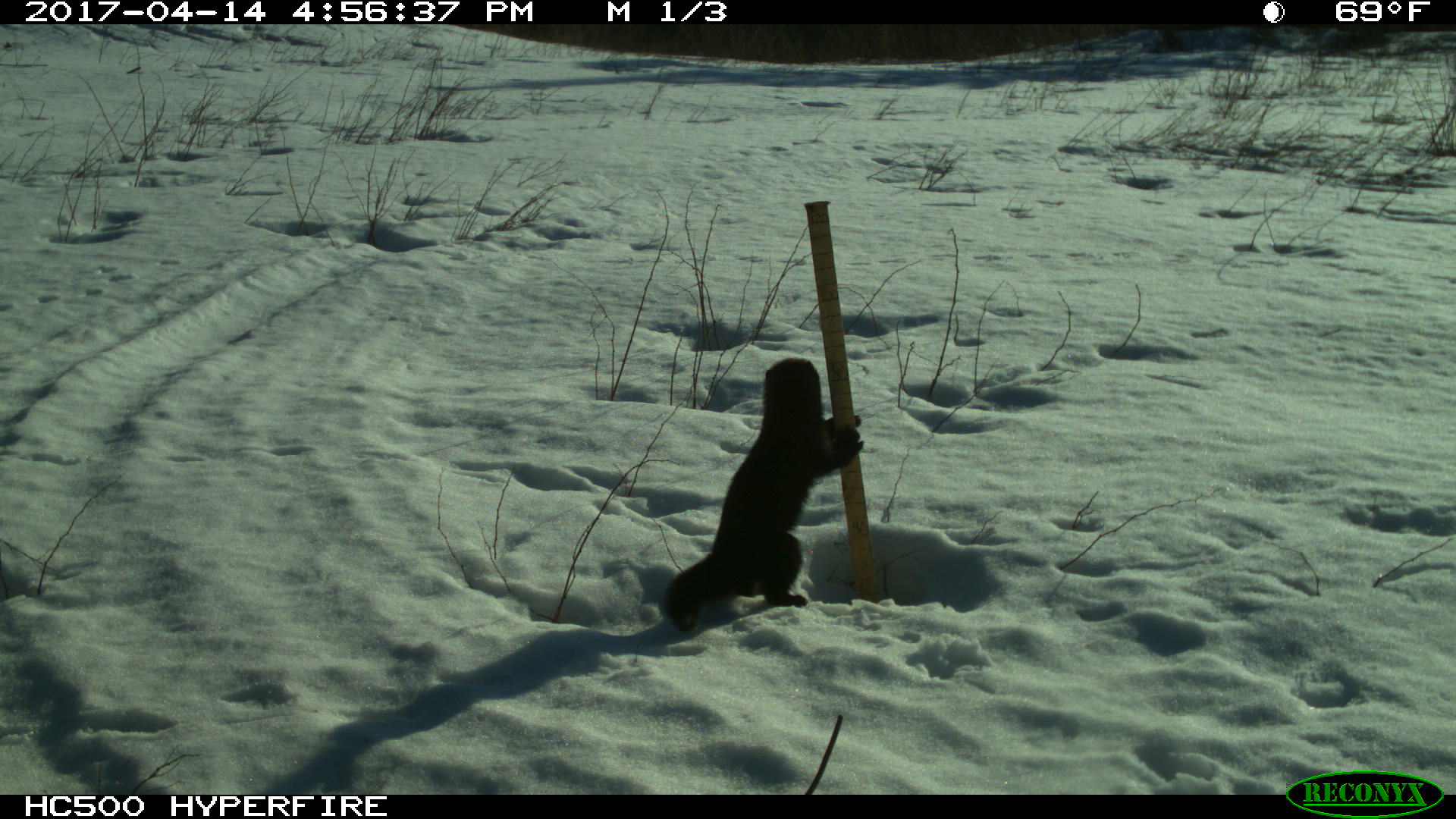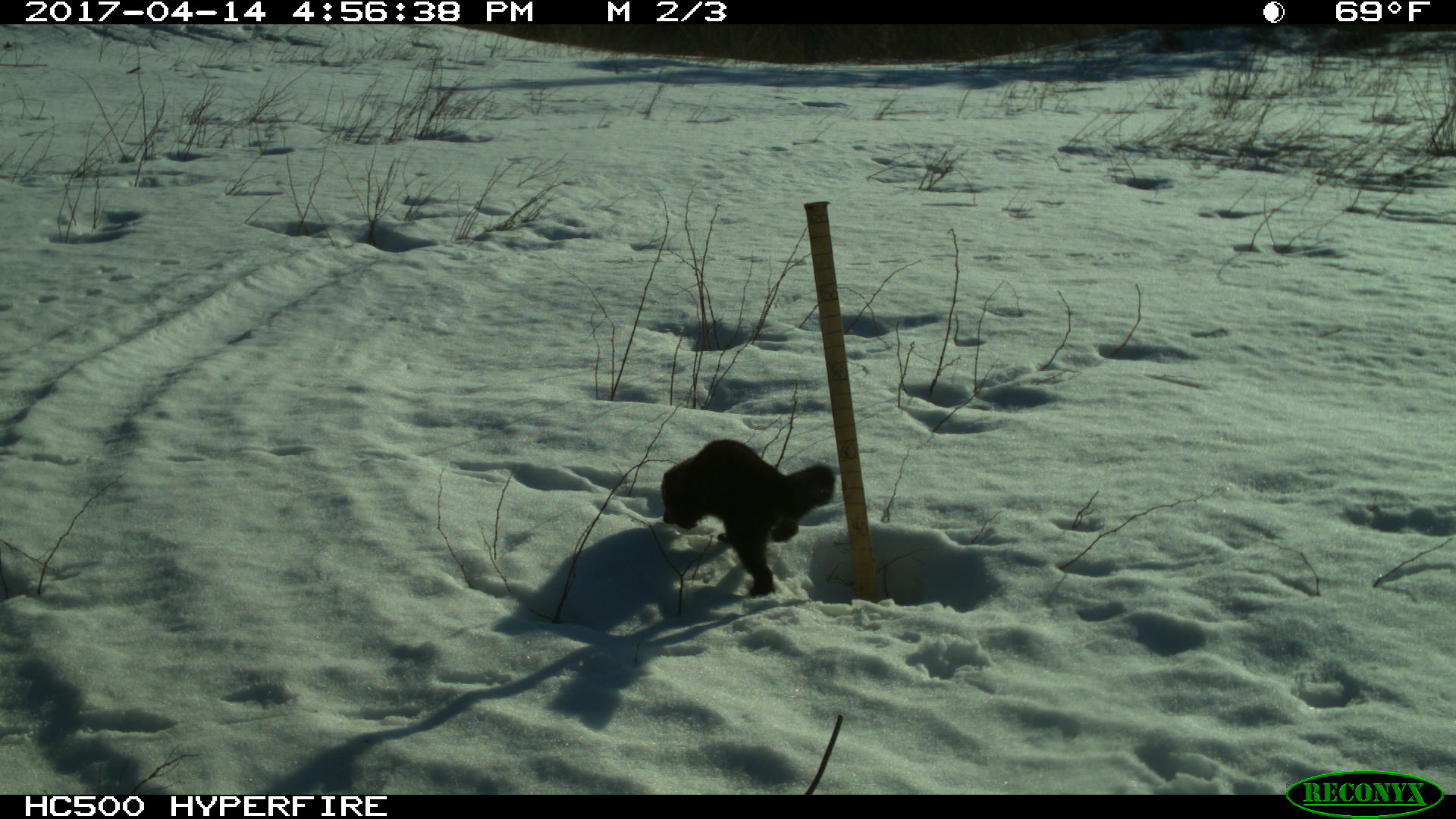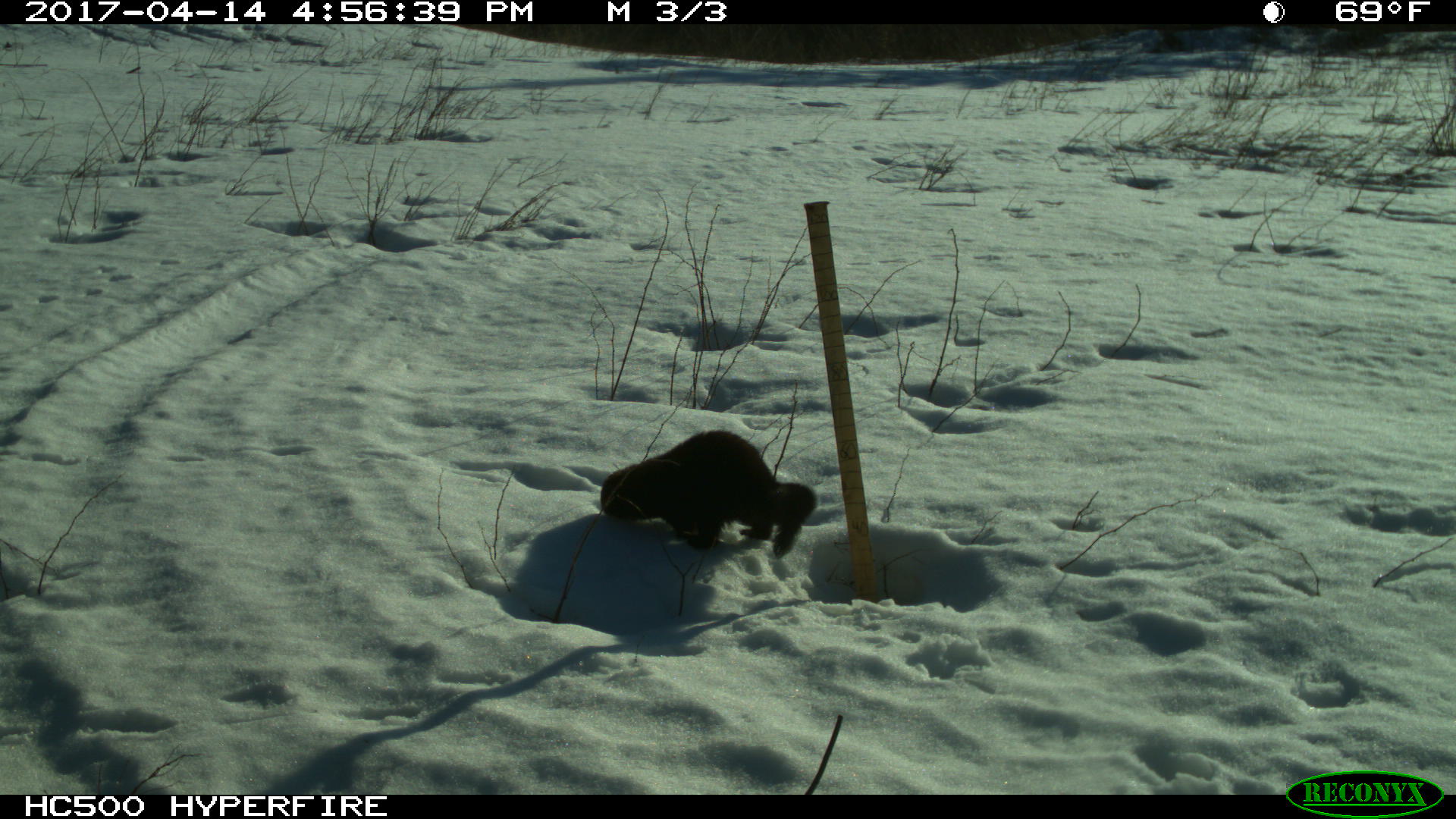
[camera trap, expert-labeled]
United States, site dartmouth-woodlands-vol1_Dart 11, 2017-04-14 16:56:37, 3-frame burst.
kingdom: Animalia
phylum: Chordata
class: Mammalia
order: Carnivora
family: Mustelidae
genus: Pekania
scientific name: Pekania pennanti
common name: fisher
Fisher (Pekania pennanti).